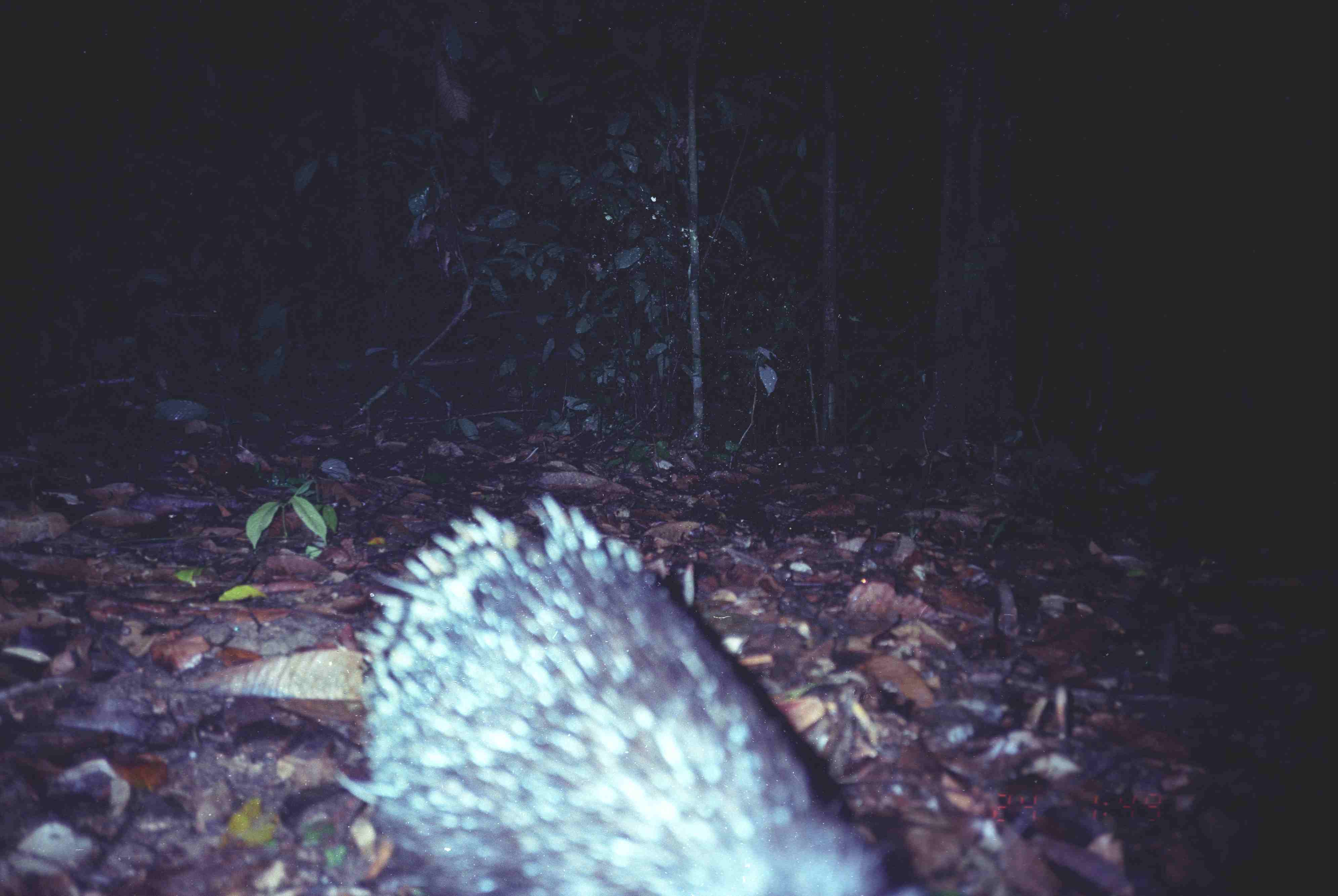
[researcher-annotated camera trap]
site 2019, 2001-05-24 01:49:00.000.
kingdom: Animalia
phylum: Chordata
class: Mammalia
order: Rodentia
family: Hystricidae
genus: Hystrix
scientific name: Hystrix brachyura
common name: east asian porcupine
Hystrix brachyura (east asian porcupine), count 1.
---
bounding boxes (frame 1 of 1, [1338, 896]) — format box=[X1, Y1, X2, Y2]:
hystrix brachyura: box=[338, 487, 923, 896]